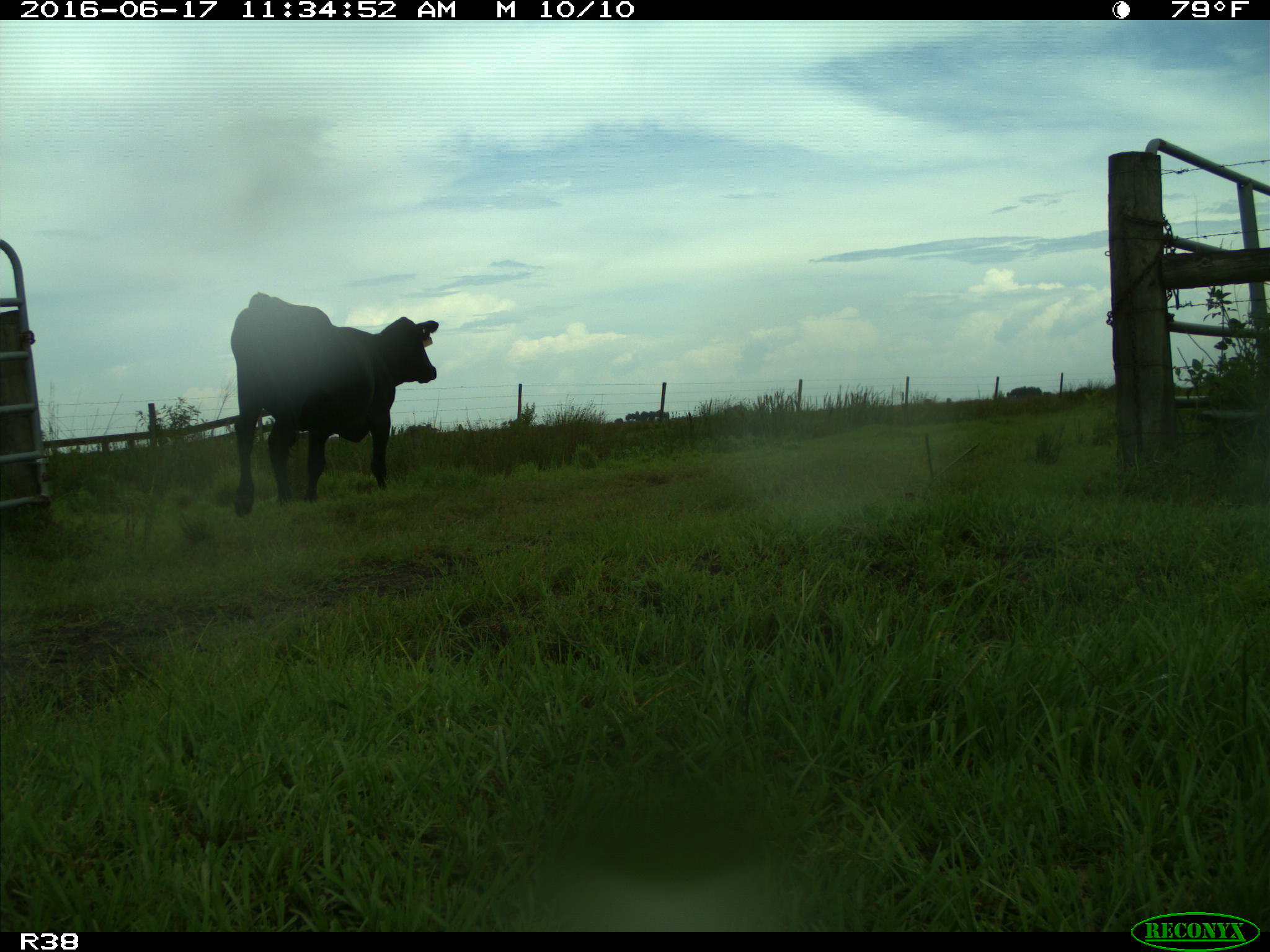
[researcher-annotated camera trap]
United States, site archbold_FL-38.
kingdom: Animalia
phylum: Chordata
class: Mammalia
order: Artiodactyla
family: Bovidae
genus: Bos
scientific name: Bos taurus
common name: domestic cow